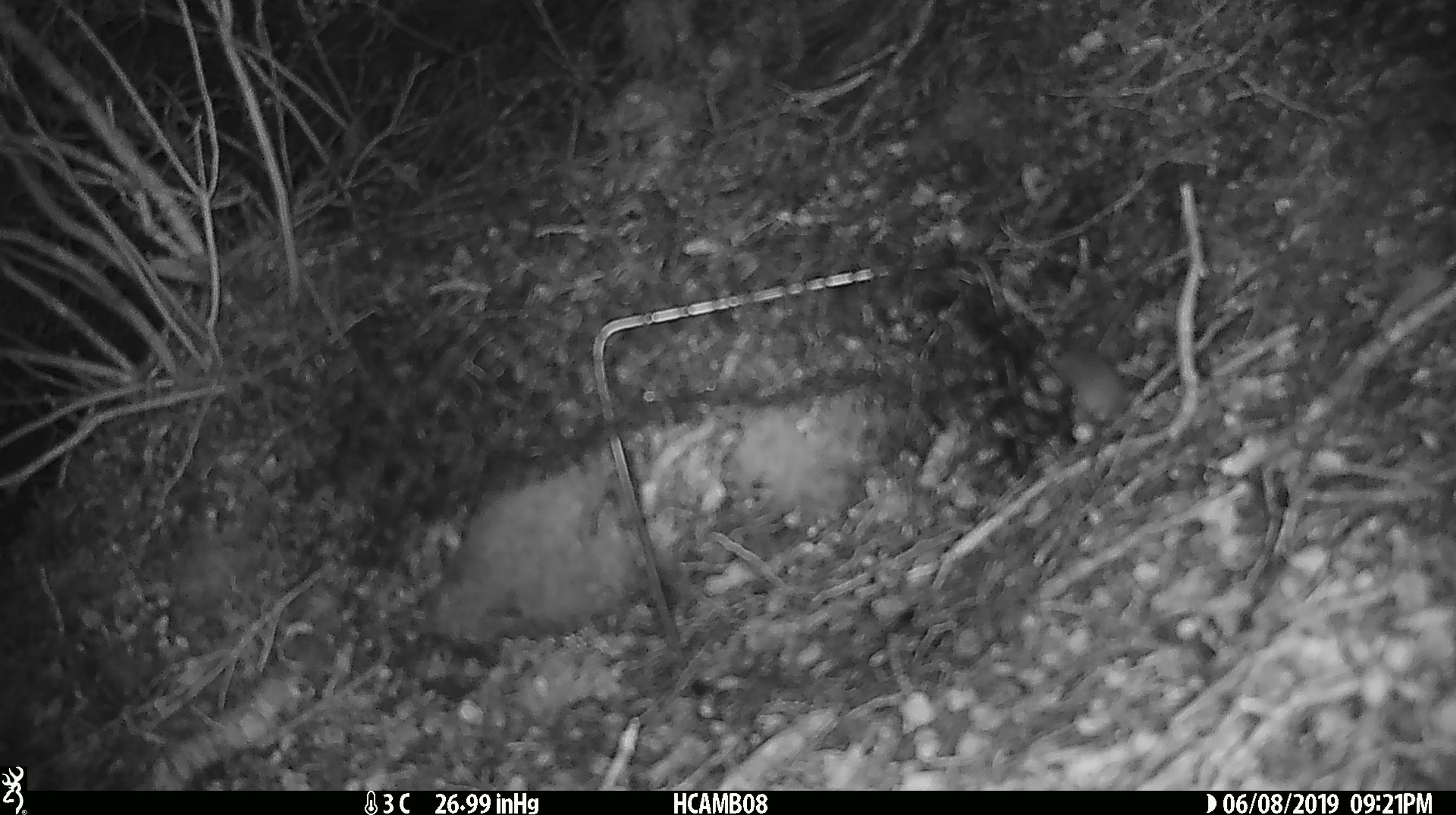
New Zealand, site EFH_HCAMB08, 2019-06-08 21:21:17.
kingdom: Animalia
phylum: Chordata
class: Mammalia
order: Rodentia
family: Muridae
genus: Mus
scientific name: Mus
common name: mouse